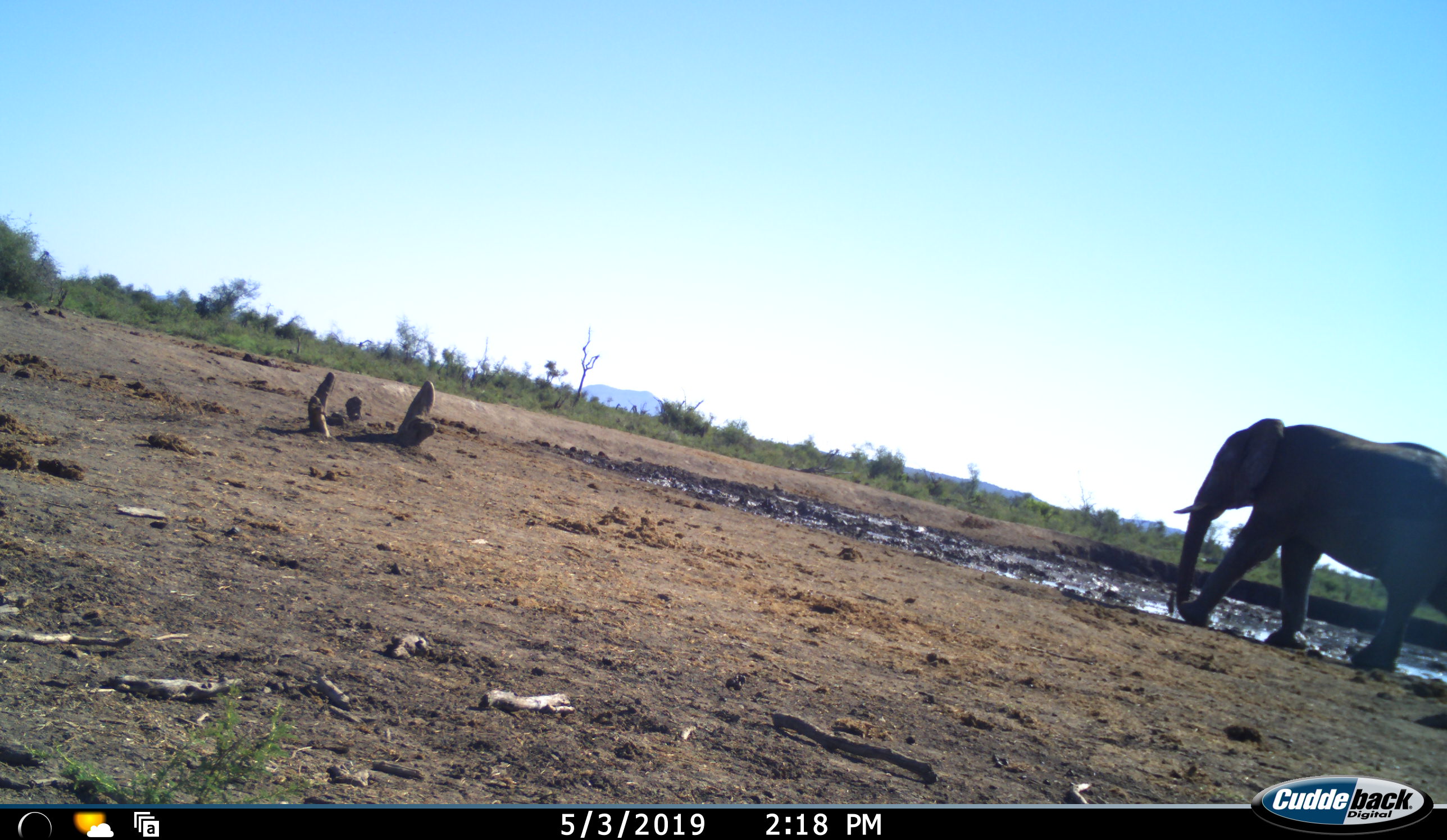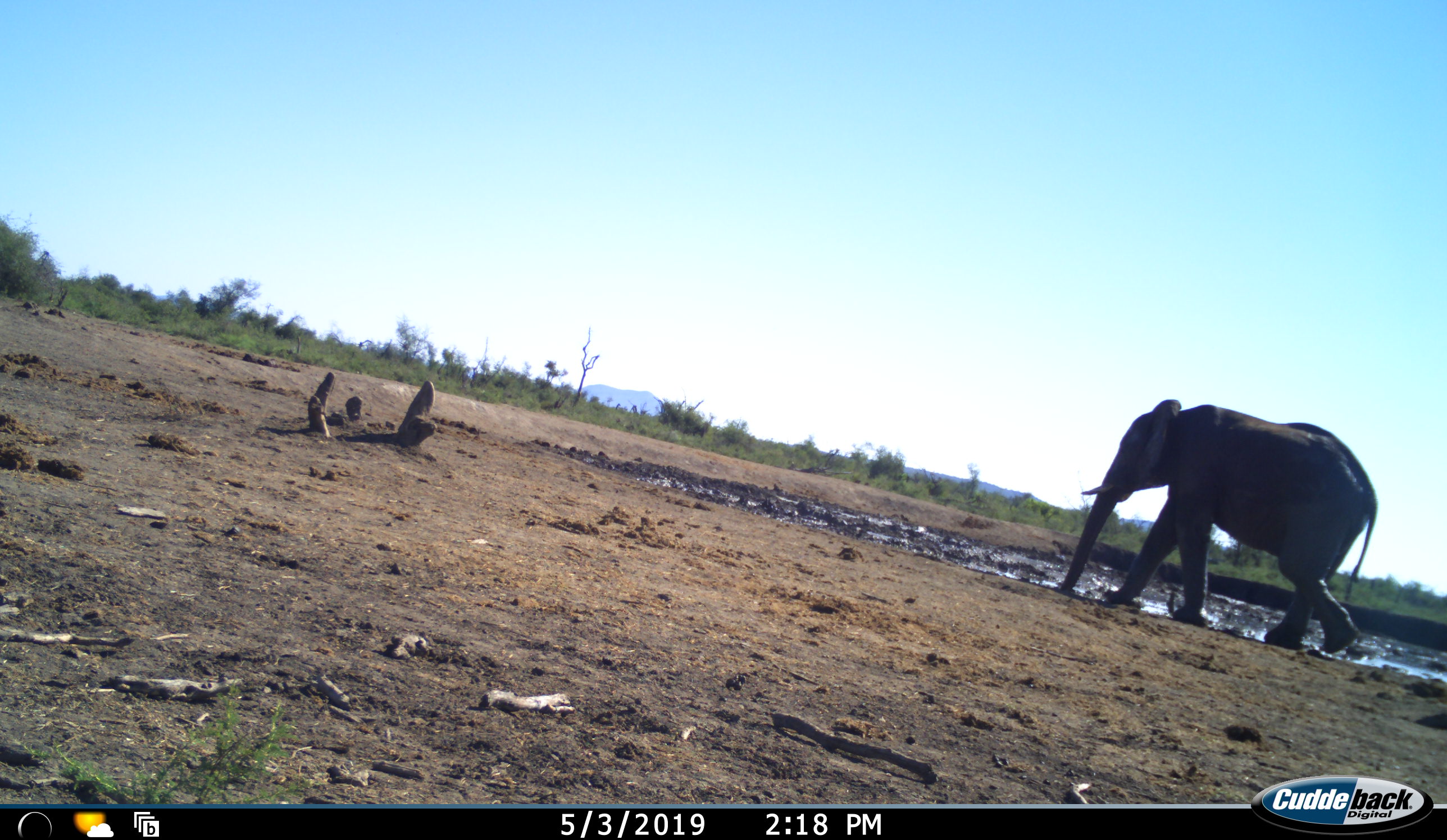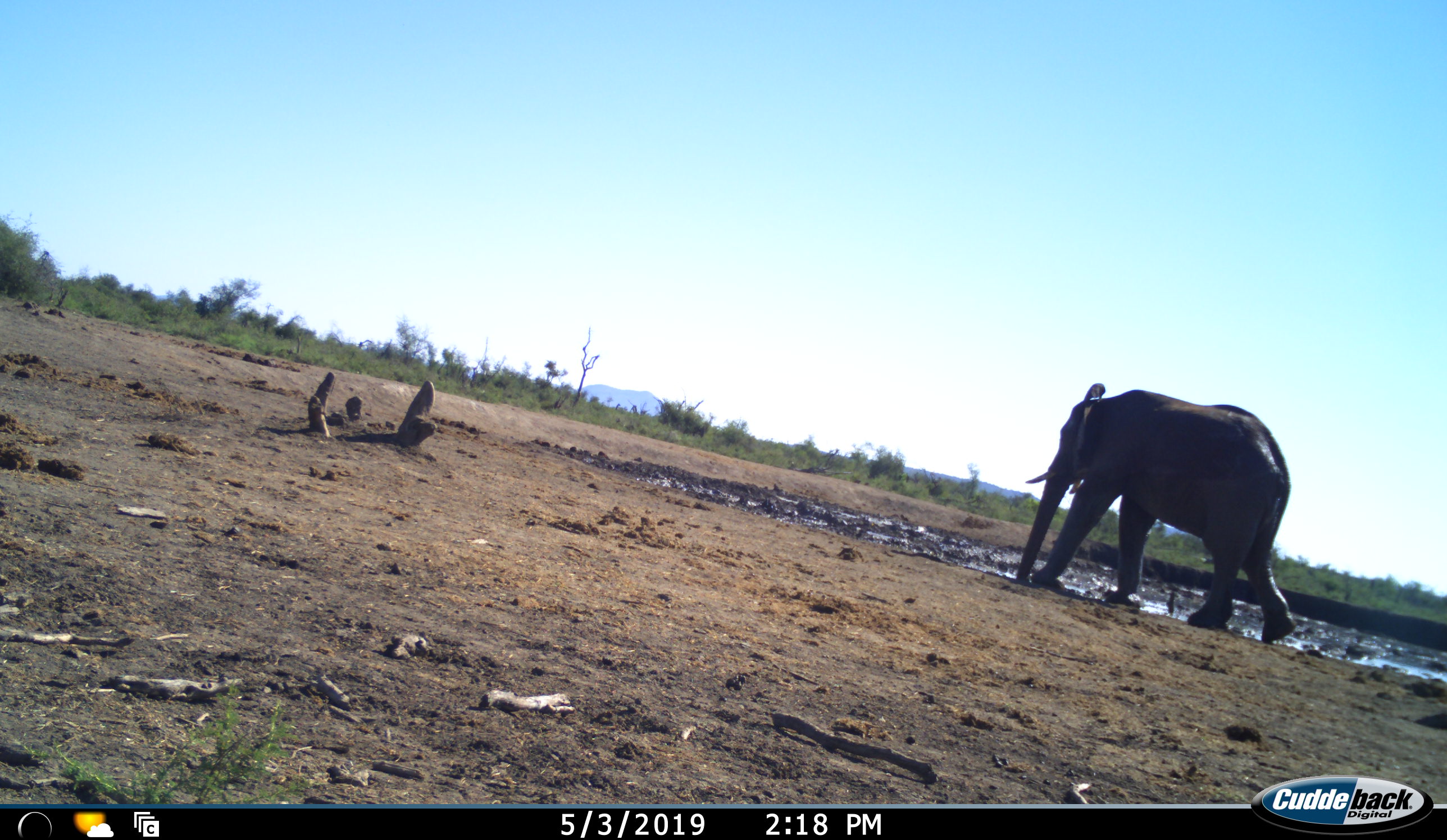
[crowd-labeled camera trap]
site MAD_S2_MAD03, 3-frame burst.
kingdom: Animalia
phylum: Chordata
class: Mammalia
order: Proboscidea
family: Elephantidae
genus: Loxodonta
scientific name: Loxodonta africana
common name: african bush elephant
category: elephant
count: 1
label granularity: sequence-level